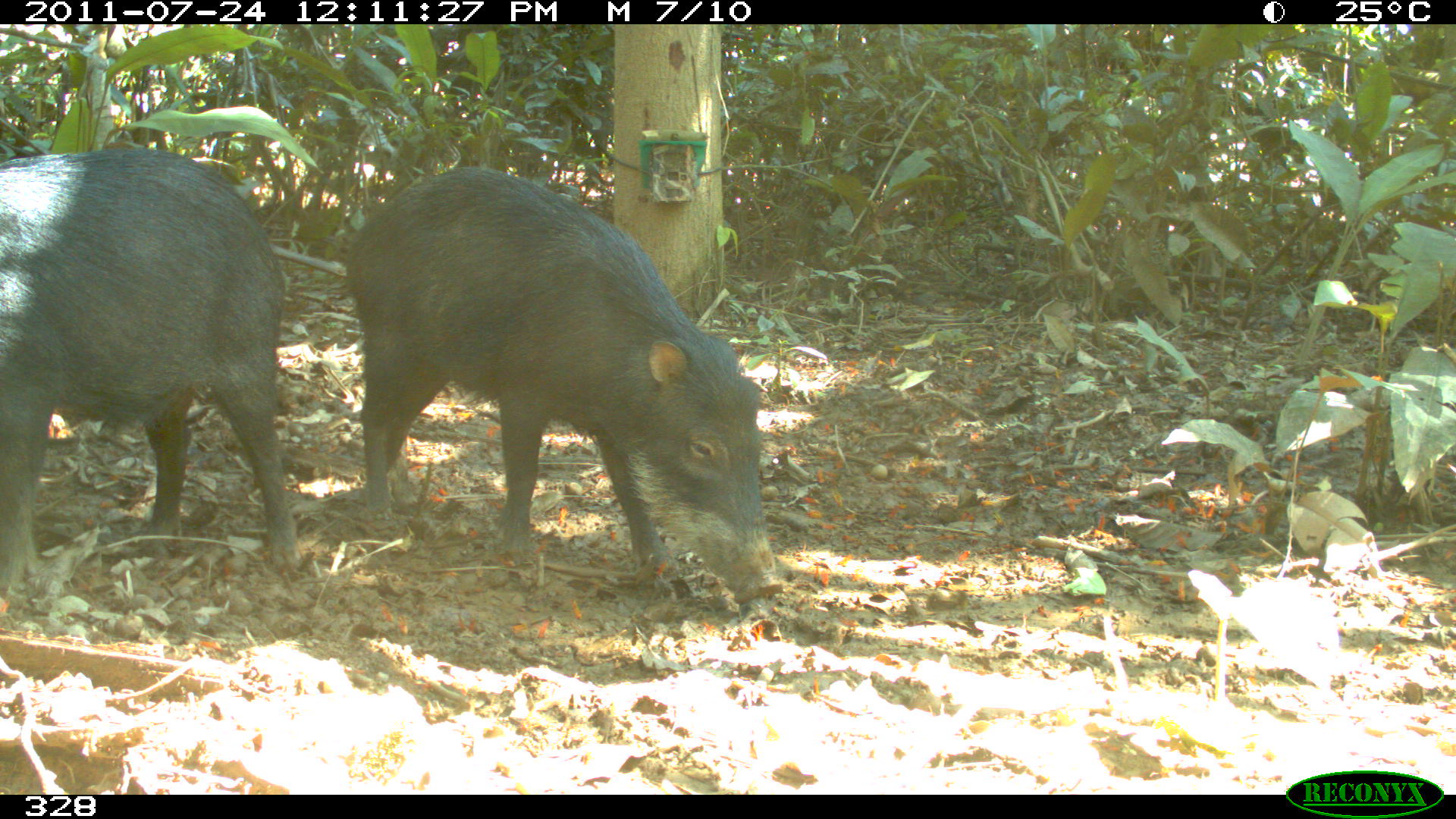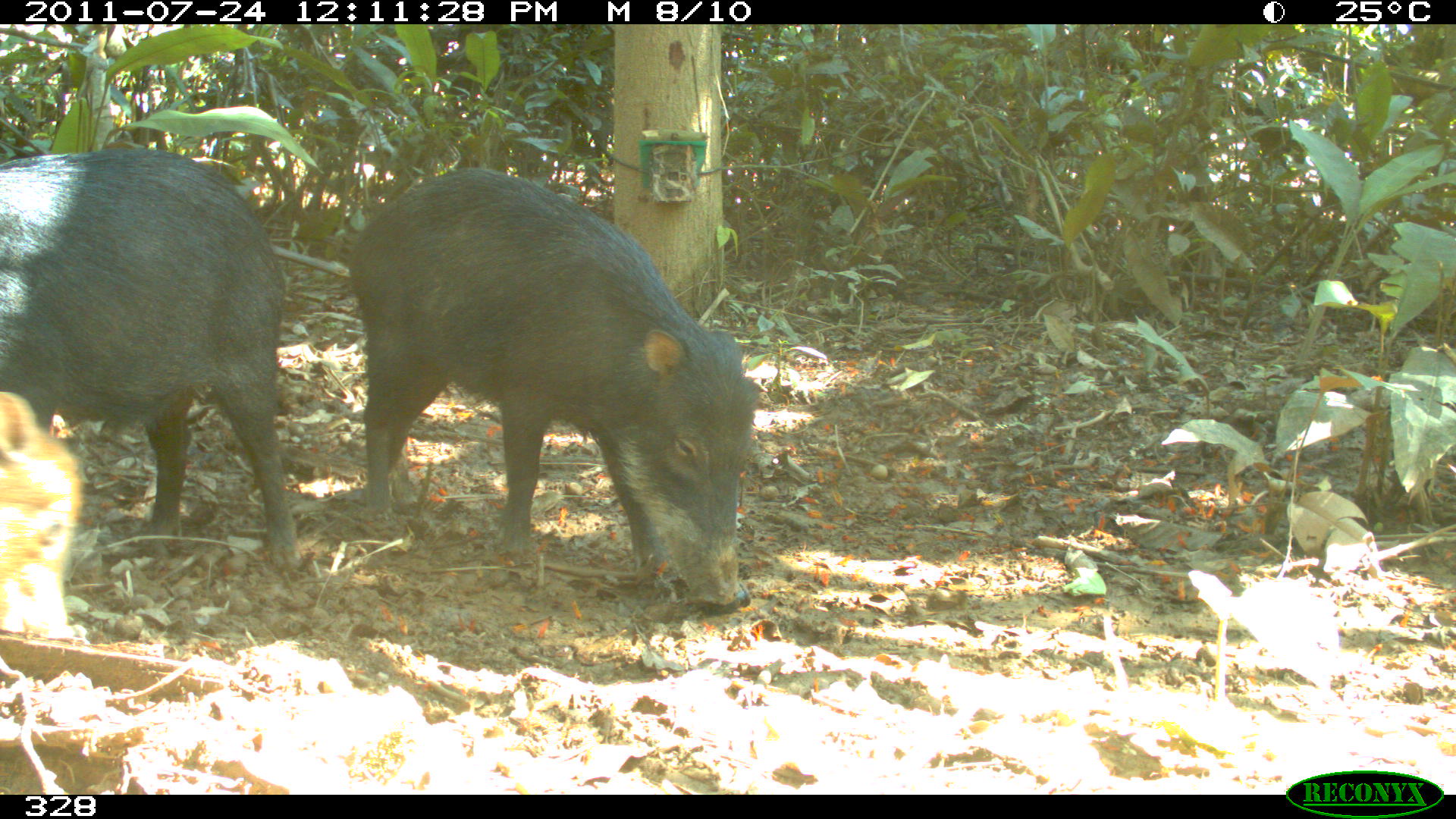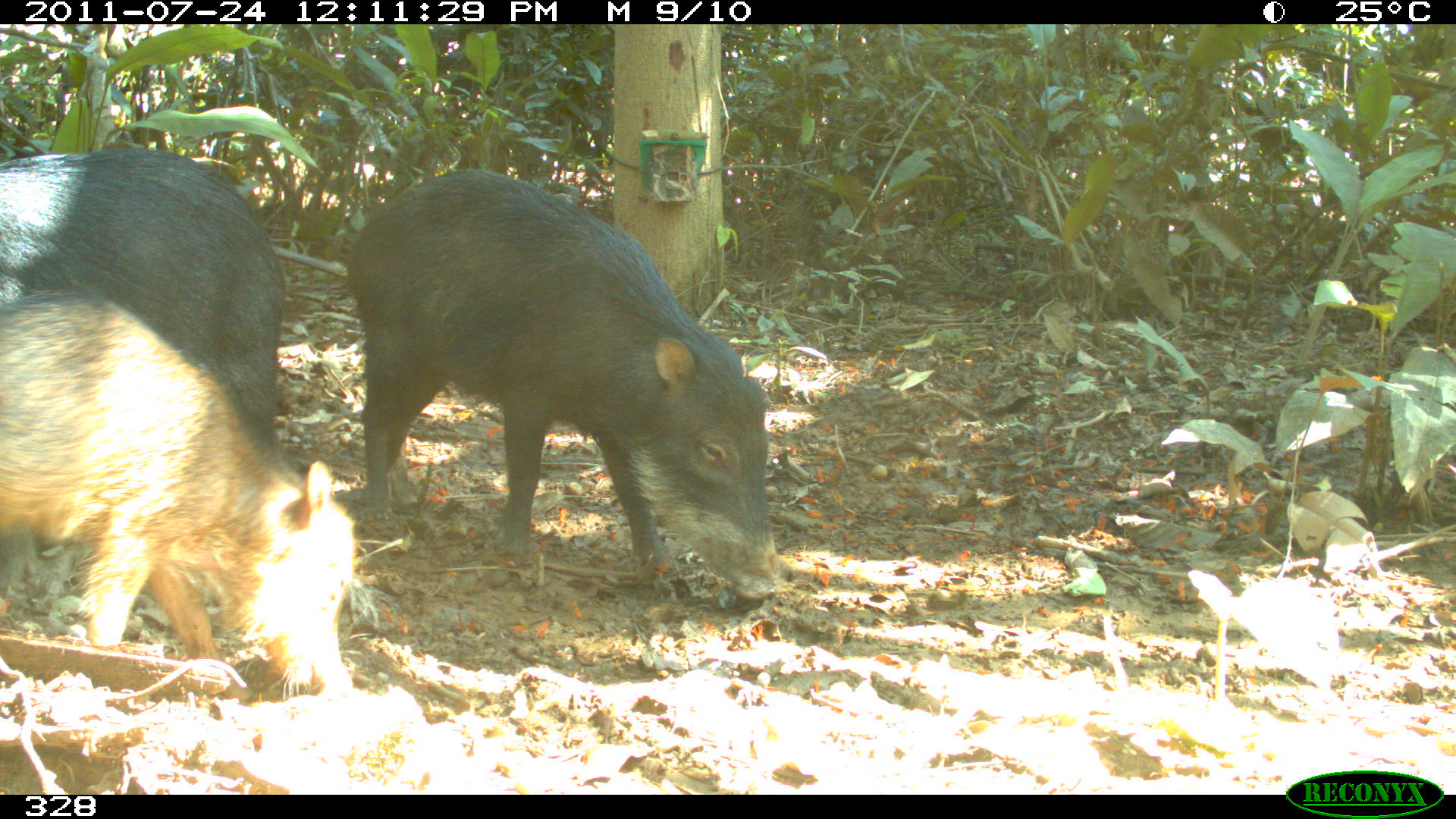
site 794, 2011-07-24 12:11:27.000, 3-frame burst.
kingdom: Animalia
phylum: Chordata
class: Mammalia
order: Artiodactyla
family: Tayassuidae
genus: Tayassu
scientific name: Tayassu pecari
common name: white-lipped peccary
Tayassu pecari (white-lipped peccary).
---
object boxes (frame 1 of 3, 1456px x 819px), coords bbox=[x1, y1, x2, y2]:
tayassu pecari: bbox=[342, 165, 781, 602]; bbox=[0, 146, 297, 591]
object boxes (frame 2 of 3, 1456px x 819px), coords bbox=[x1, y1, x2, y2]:
tayassu pecari: bbox=[345, 166, 759, 603]; bbox=[0, 146, 300, 568]; bbox=[0, 390, 79, 635]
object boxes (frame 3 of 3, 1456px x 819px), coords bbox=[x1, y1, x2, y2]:
tayassu pecari: bbox=[342, 166, 780, 597]; bbox=[0, 287, 355, 694]; bbox=[0, 147, 285, 450]